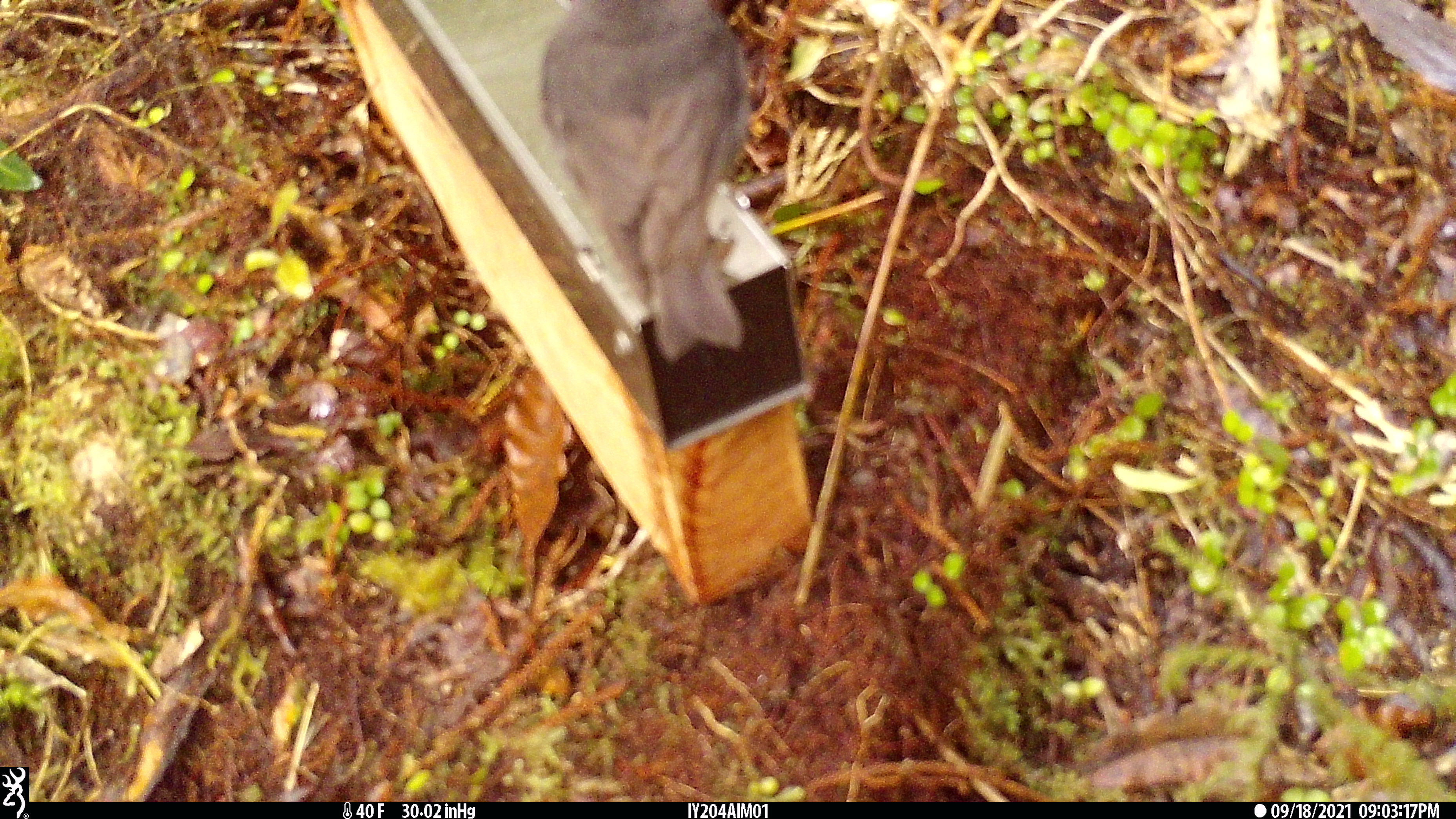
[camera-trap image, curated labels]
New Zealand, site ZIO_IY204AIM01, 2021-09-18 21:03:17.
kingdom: Animalia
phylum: Chordata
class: Aves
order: Passeriformes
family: Petroicidae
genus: Petroica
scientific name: Petroica australis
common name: new zealand robin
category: robin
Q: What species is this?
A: Robin (new zealand robin) (Petroica australis).